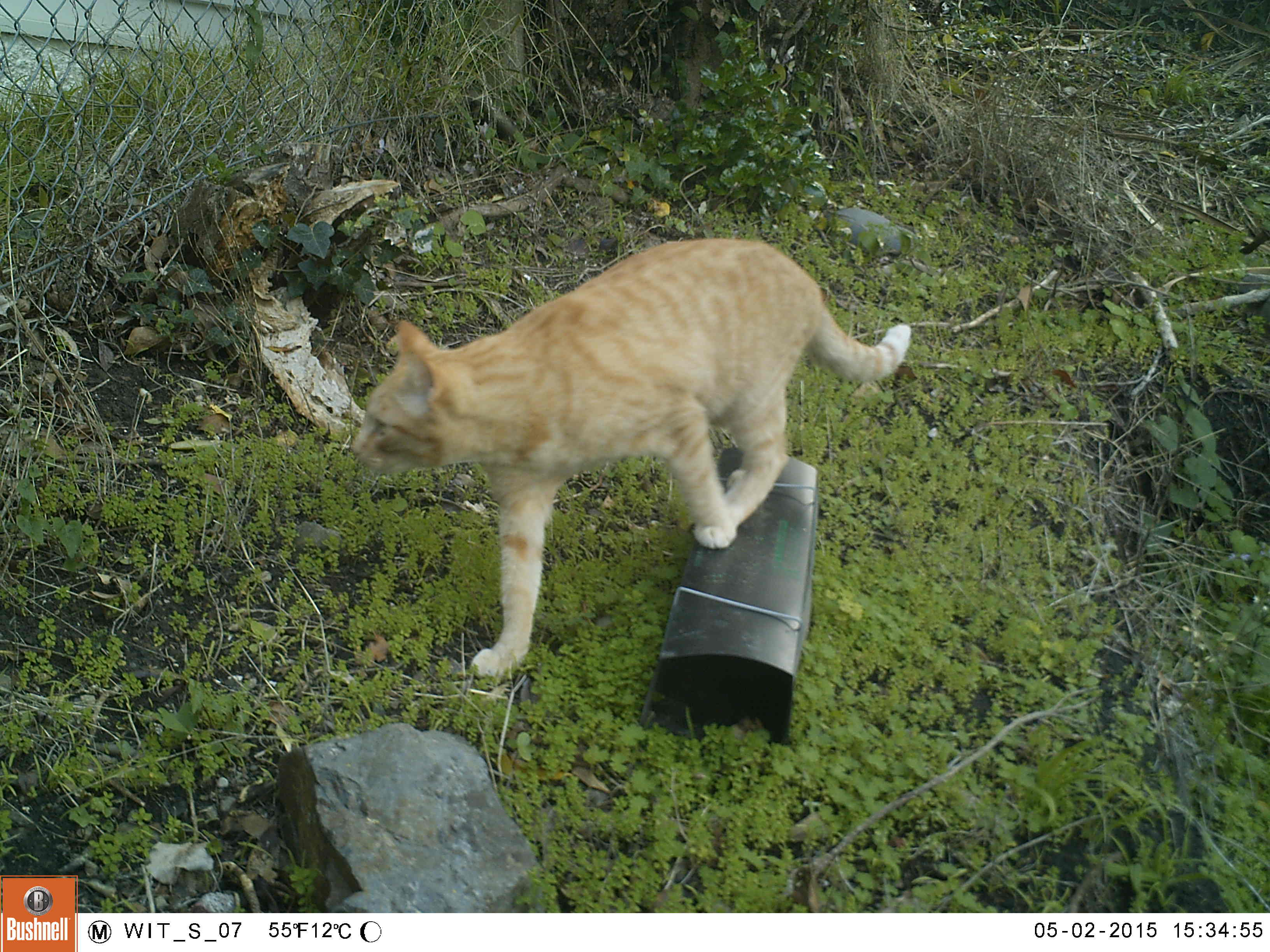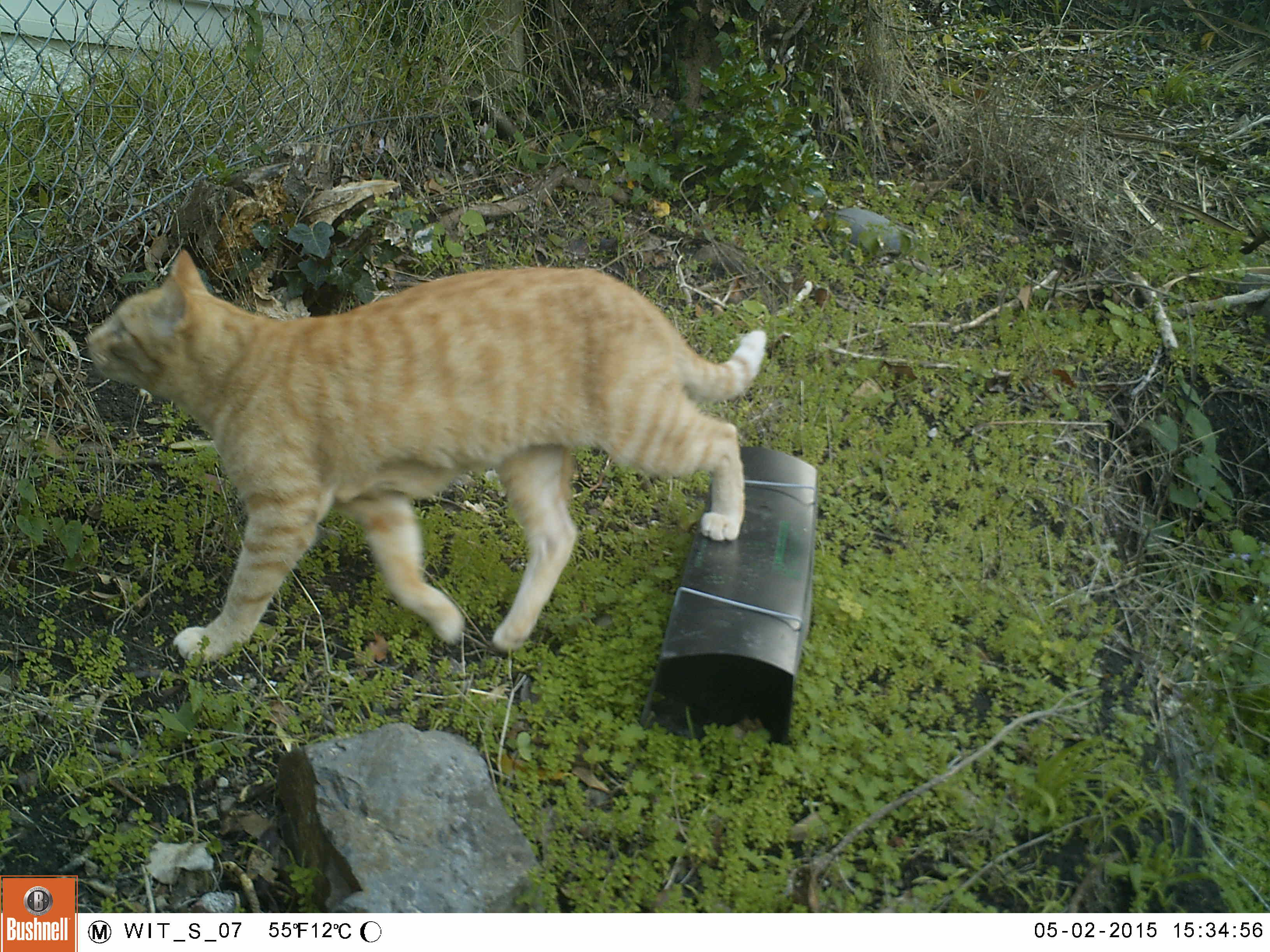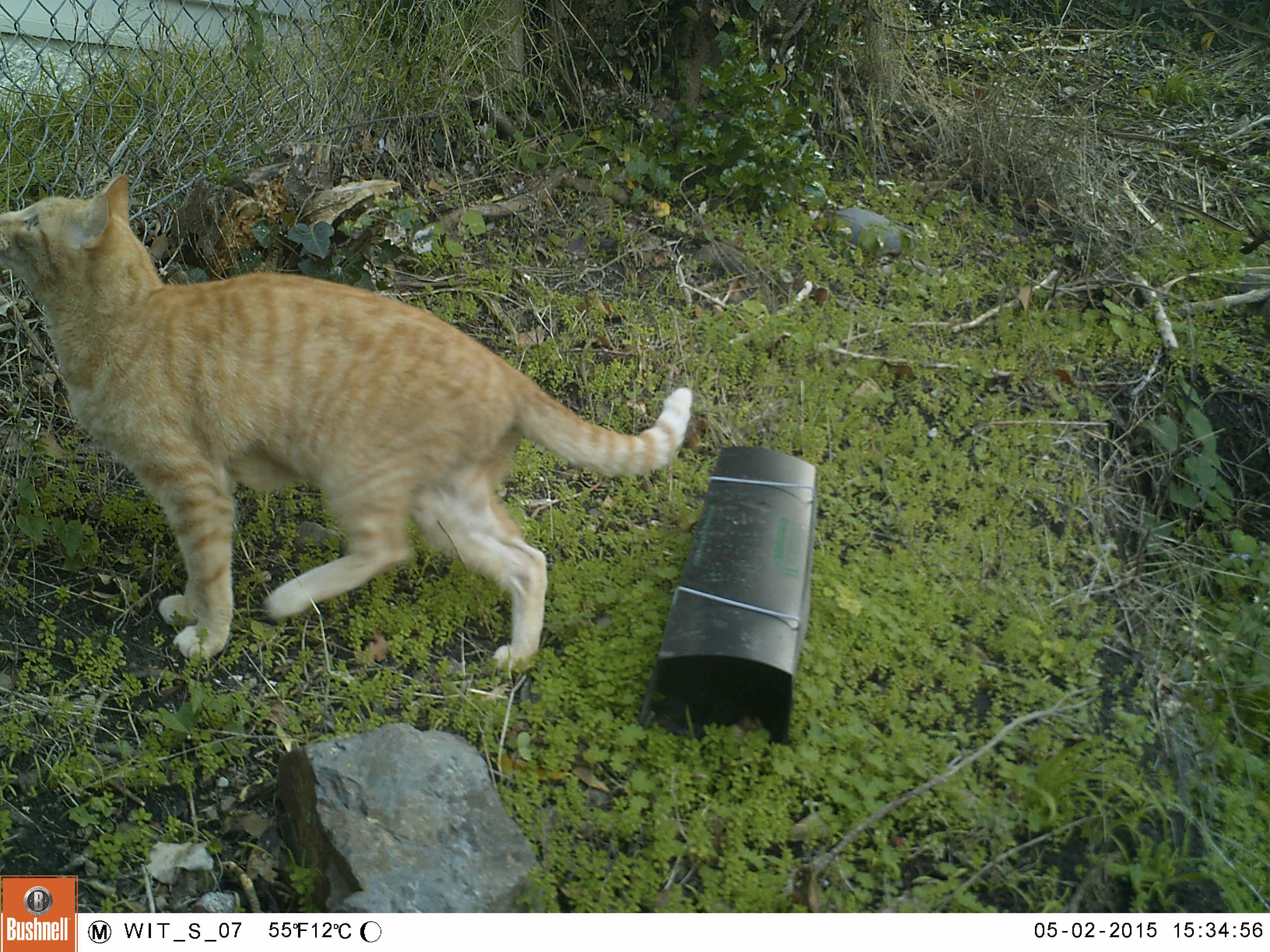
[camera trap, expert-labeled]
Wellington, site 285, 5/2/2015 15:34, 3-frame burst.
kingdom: Animalia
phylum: Chordata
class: Mammalia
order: Carnivora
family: Felidae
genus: Felis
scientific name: Felis catus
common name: cat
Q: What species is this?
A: Cat (Felis catus).